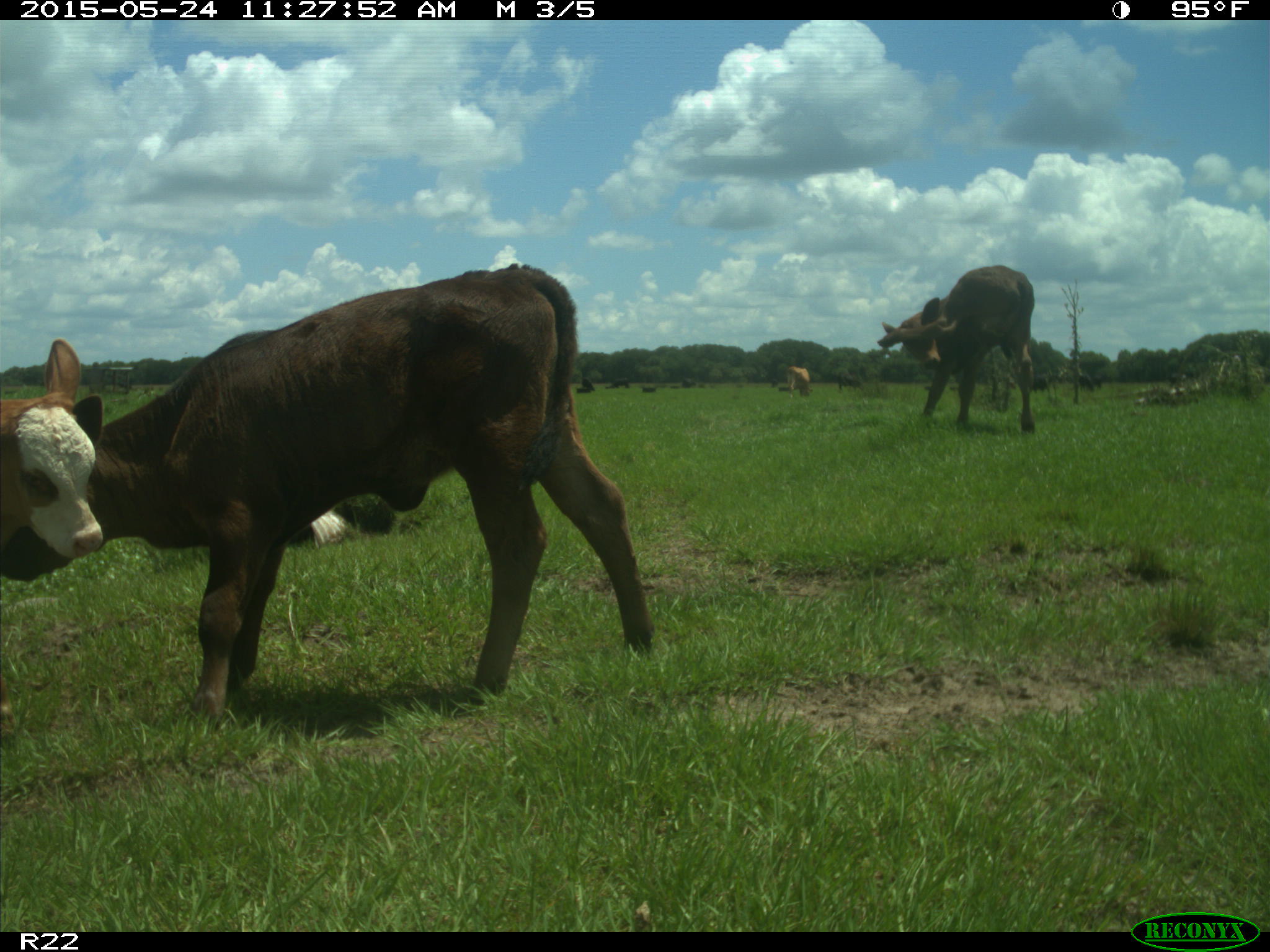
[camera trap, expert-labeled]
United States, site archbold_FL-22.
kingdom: Animalia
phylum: Chordata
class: Mammalia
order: Artiodactyla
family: Suidae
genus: Sus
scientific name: Sus scrofa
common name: wild boar